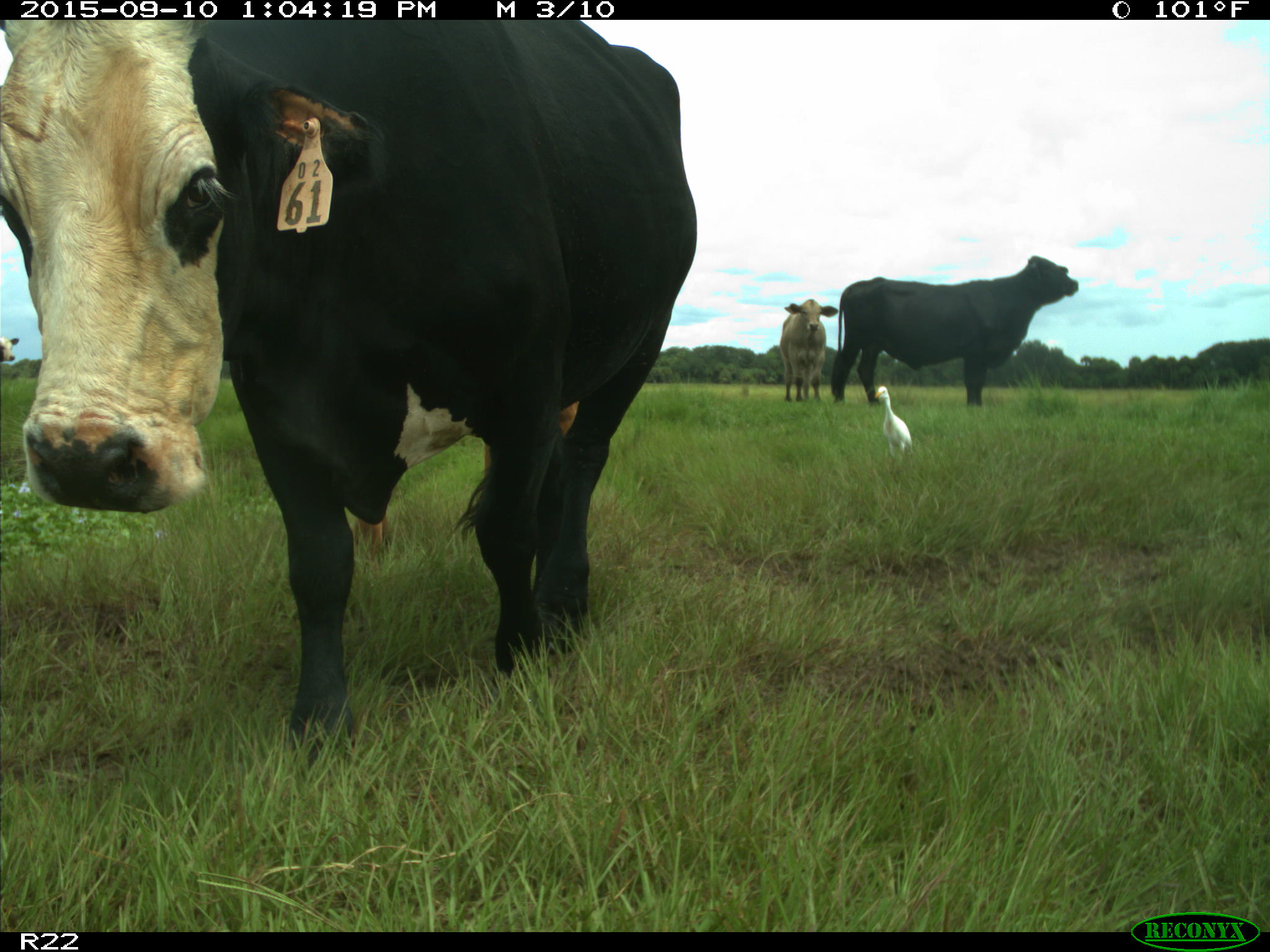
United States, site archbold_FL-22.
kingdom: Animalia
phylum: Chordata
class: Mammalia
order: Artiodactyla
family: Bovidae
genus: Bos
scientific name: Bos taurus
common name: domestic cow